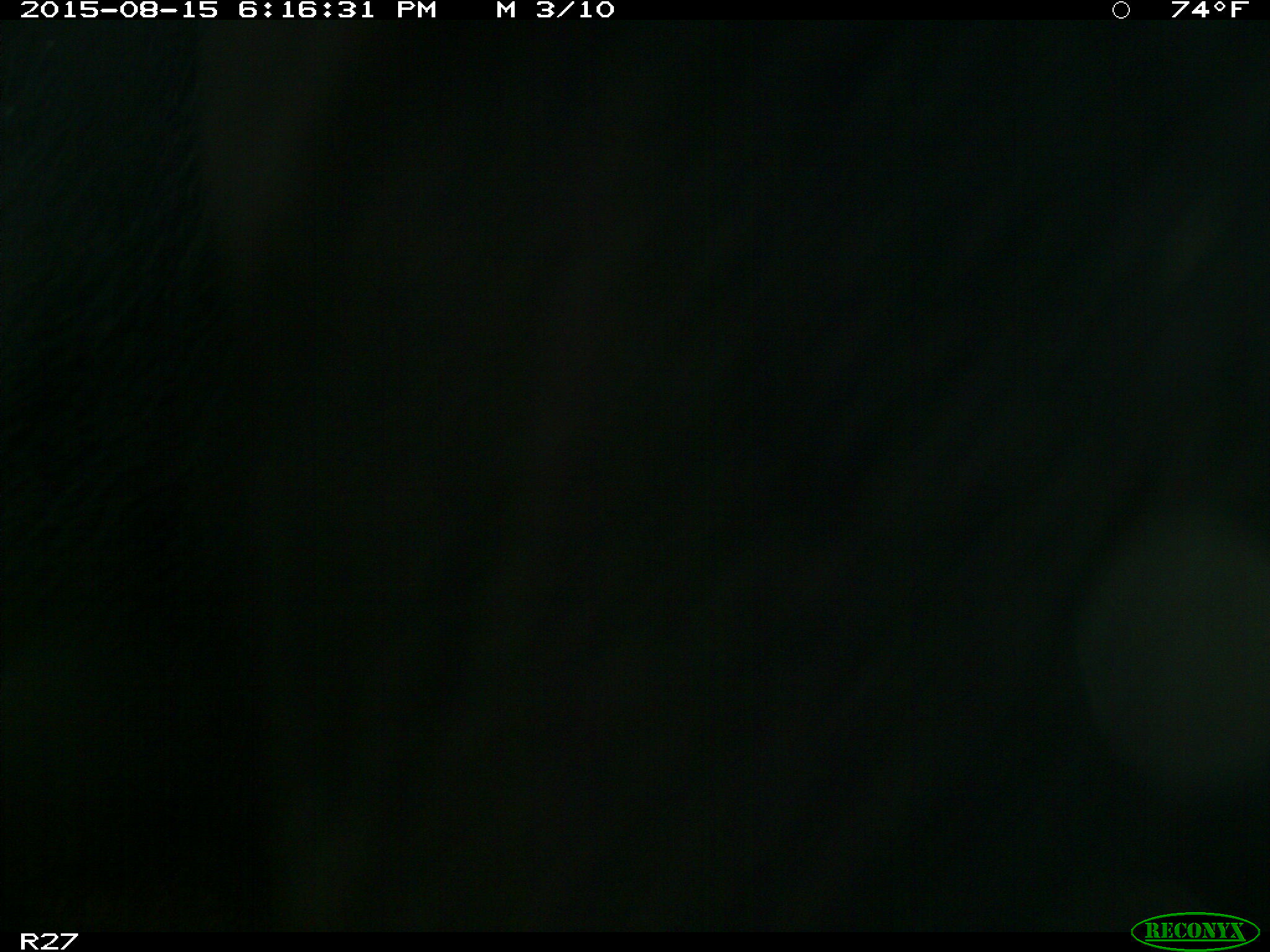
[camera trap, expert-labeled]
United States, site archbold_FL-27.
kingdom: Animalia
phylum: Chordata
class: Mammalia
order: Artiodactyla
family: Bovidae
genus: Bos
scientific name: Bos taurus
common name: domestic cow